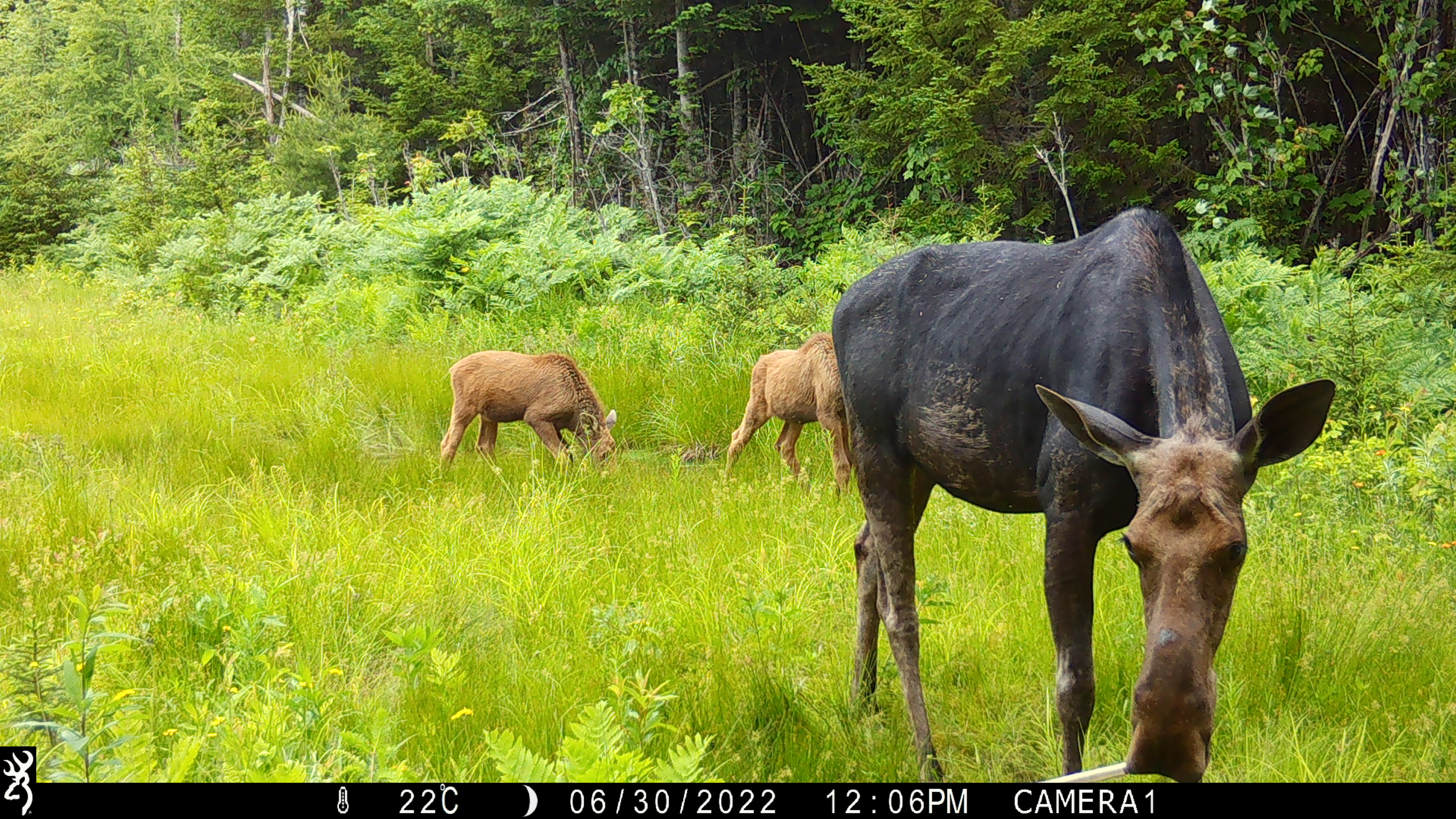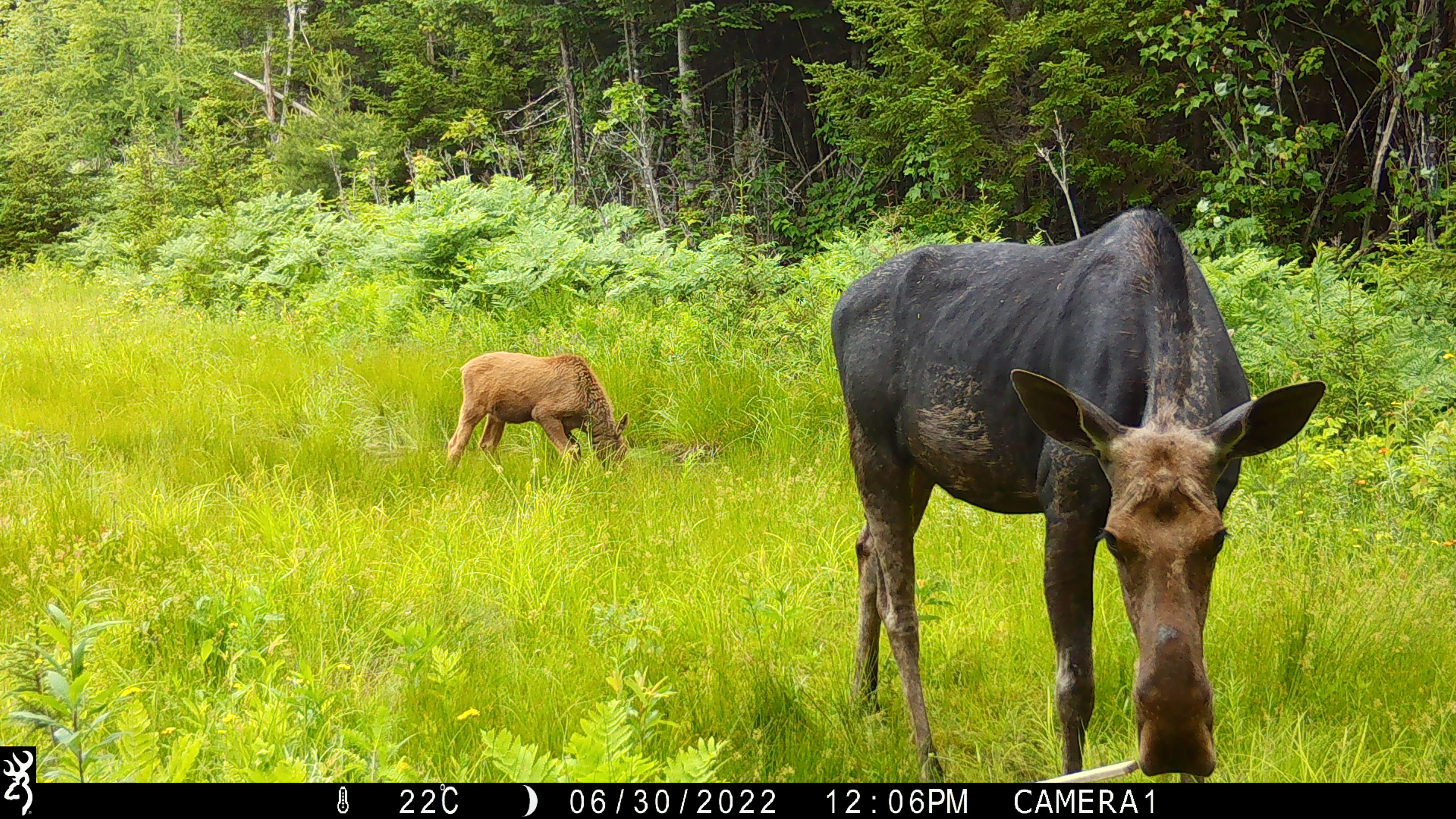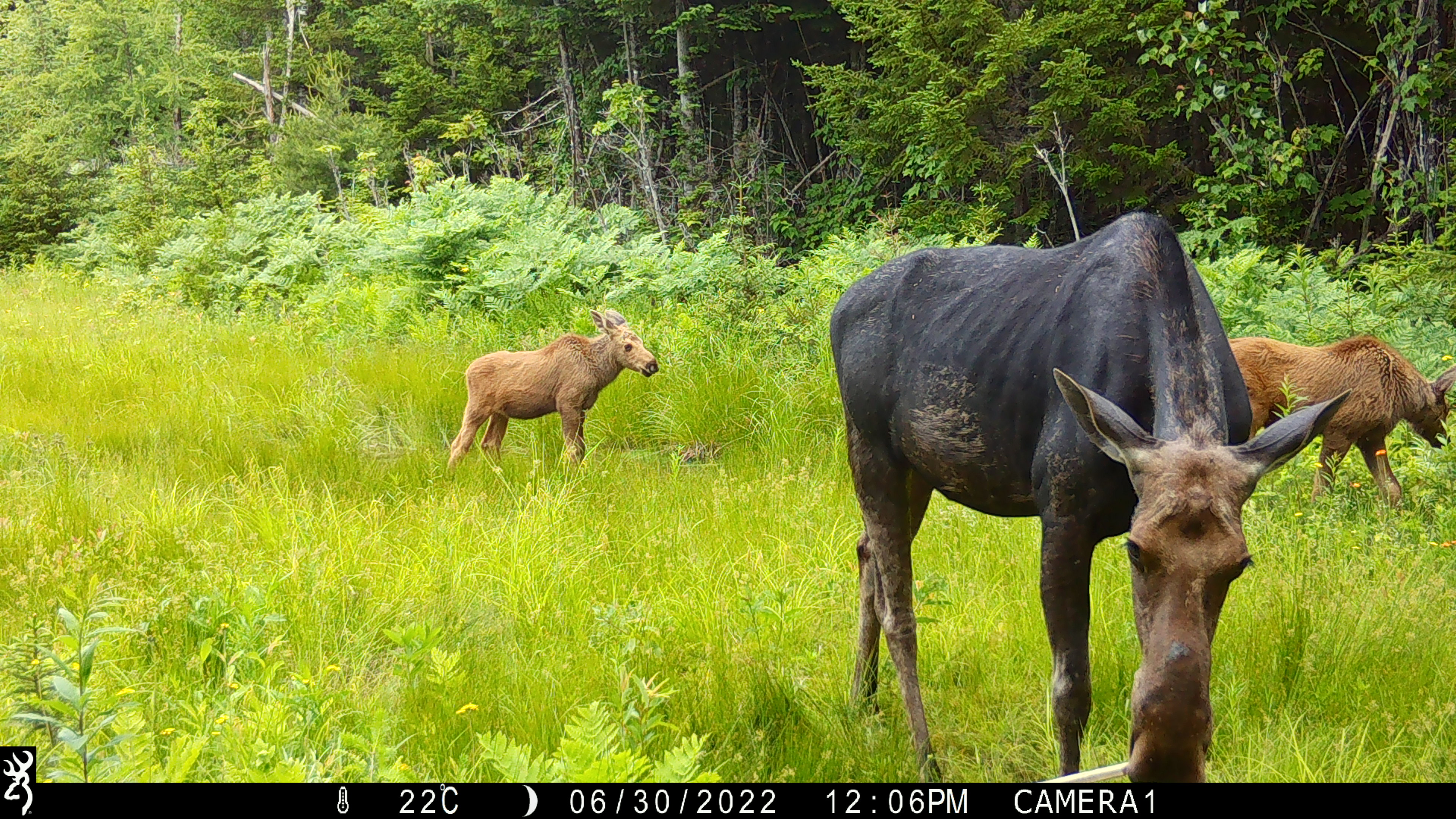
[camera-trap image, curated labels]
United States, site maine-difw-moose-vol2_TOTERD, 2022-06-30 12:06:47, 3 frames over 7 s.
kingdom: Animalia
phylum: Chordata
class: Mammalia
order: Artiodactyla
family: Cervidae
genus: Alces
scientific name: Alces alces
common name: moose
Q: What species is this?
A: Moose (Alces alces).